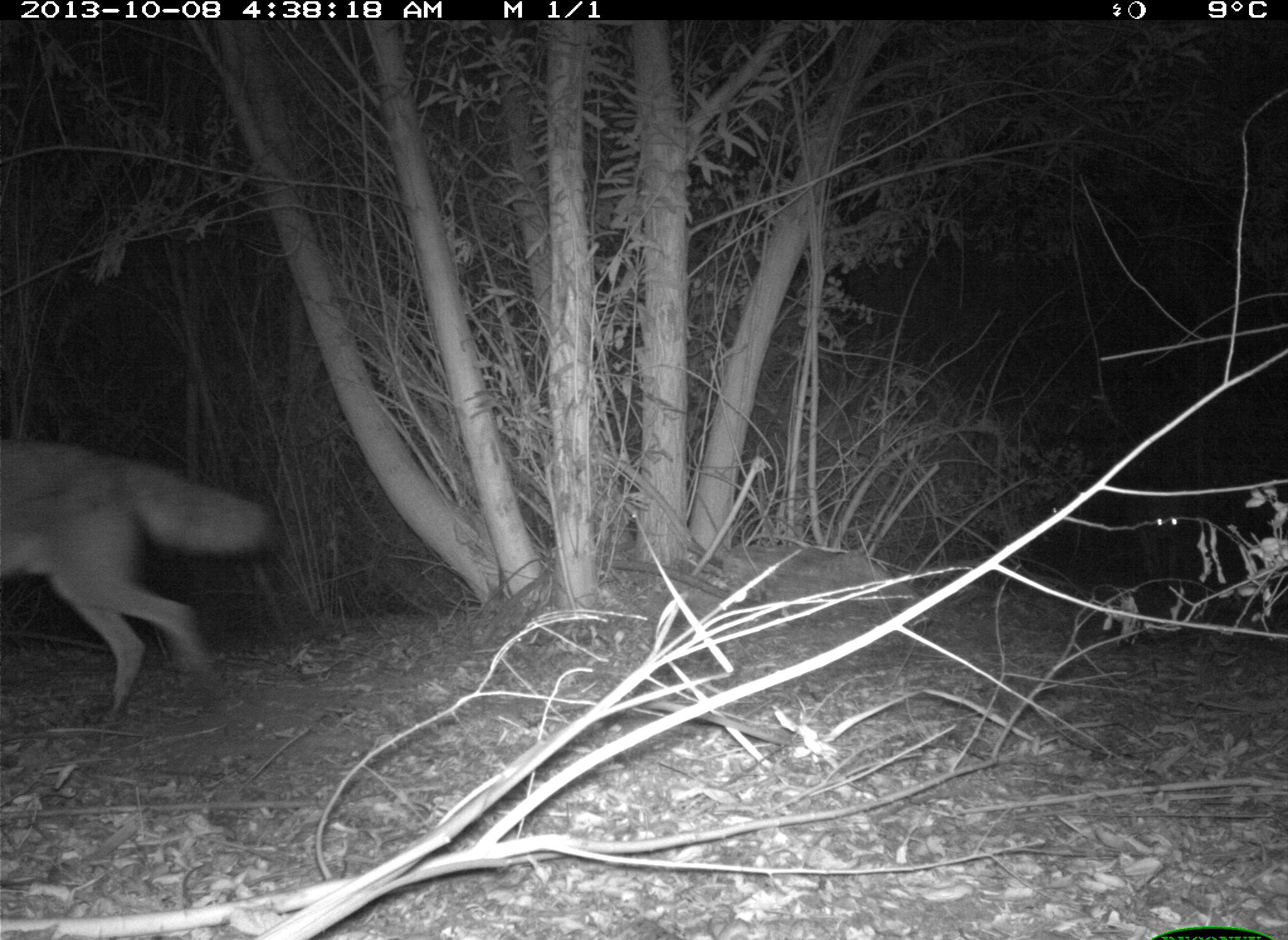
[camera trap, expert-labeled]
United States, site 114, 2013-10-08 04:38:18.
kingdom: Animalia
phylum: Chordata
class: Mammalia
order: Carnivora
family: Canidae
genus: Canis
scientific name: Canis latrans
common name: coyote